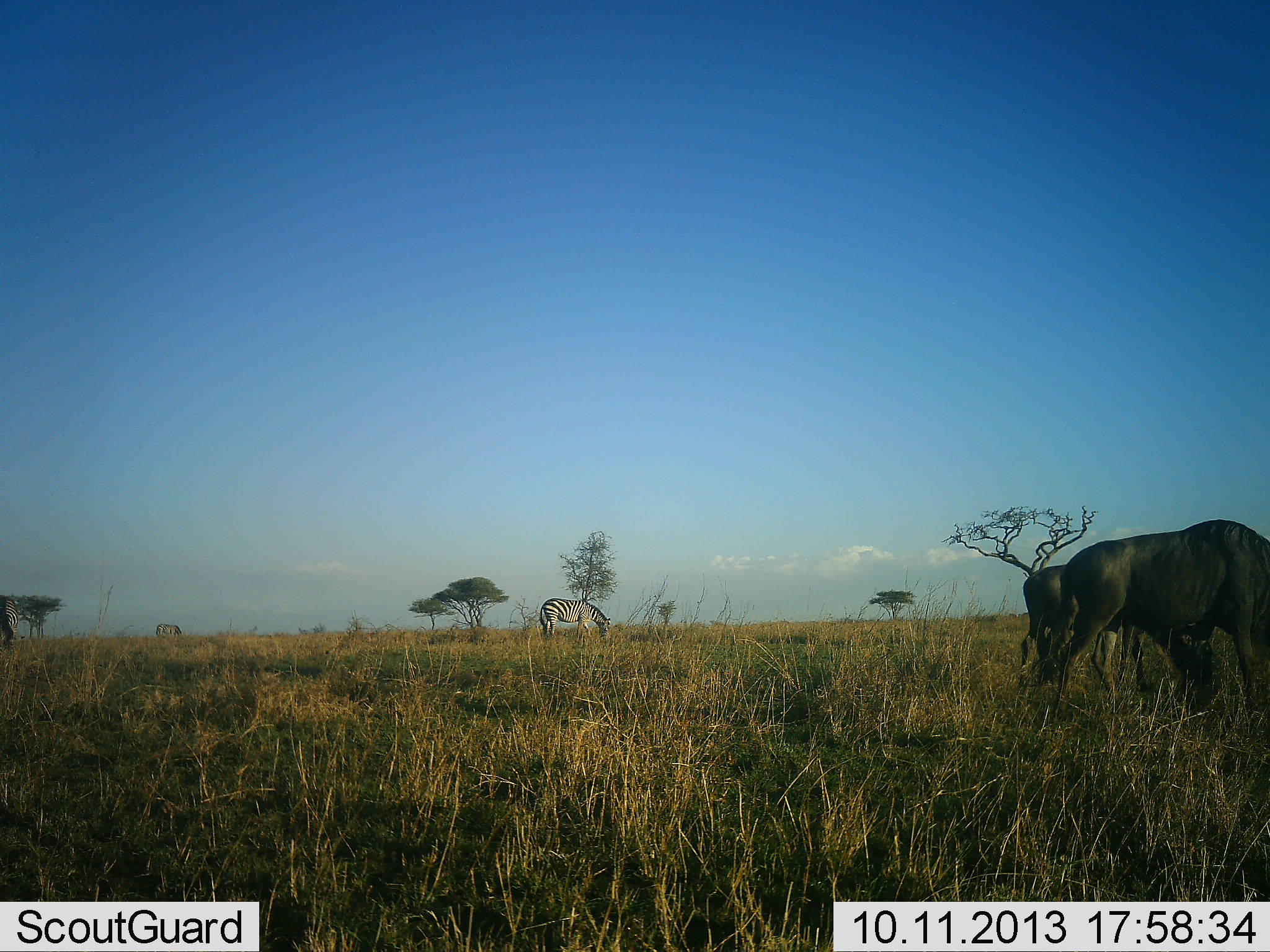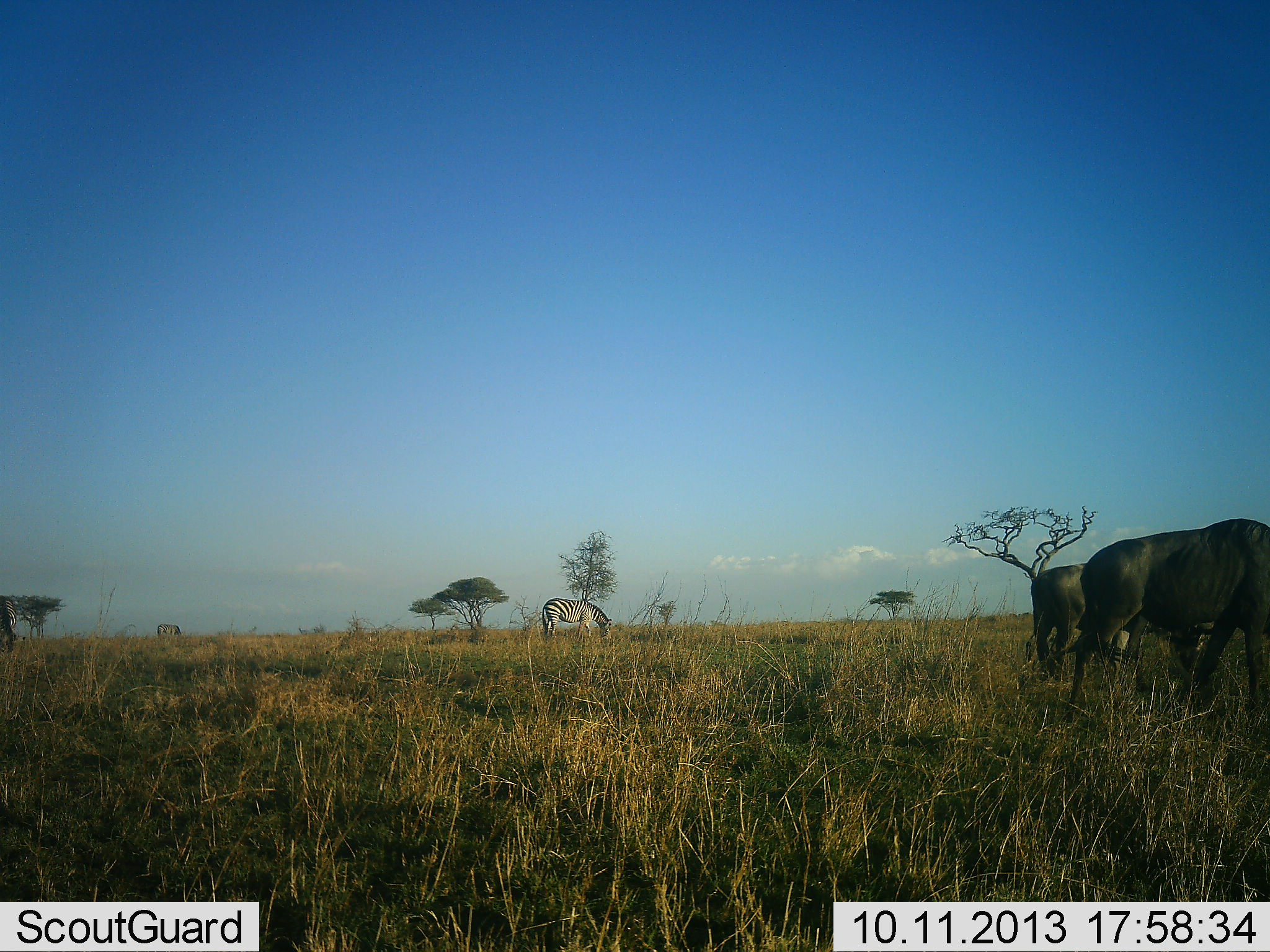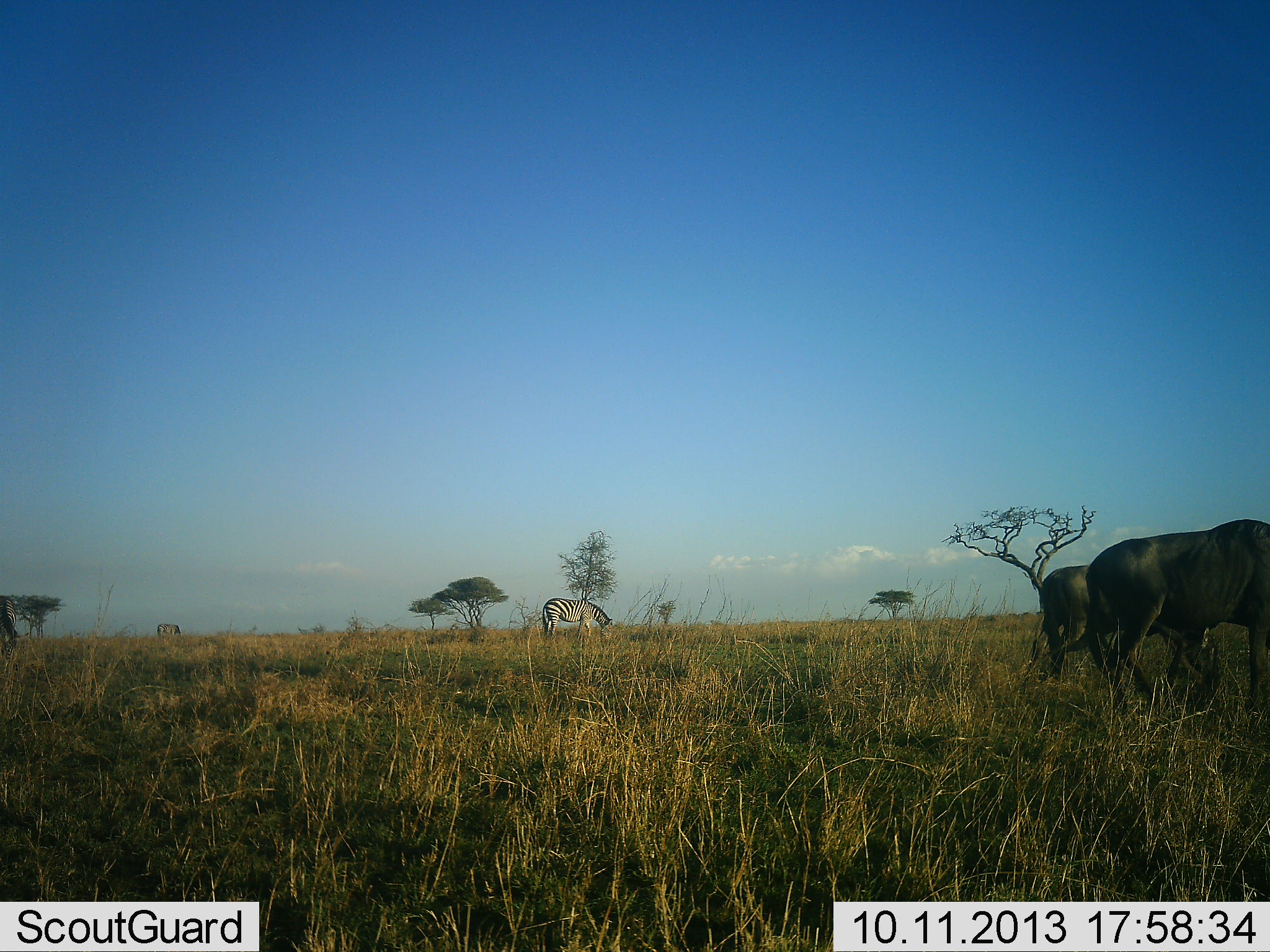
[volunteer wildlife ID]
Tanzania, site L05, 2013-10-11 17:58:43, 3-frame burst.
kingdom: Animalia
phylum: Chordata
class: Mammalia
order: Artiodactyla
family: Bovidae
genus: Connochaetes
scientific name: Connochaetes taurinus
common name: blue wildebeest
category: wildebeest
Wildebeest (blue wildebeest) (Connochaetes taurinus), count 2. Behavior (volunteer vote fractions): standing 30%, resting 0%, moving 39%, interacting 0%. Young present (vote fraction): 0%. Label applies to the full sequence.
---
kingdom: Animalia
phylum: Chordata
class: Mammalia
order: Perissodactyla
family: Equidae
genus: Equus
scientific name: Equus quagga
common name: plains zebra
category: zebra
Zebra (plains zebra) (Equus quagga), count 2. Behavior (volunteer vote fractions): standing 15%, resting 0%, moving 4%, interacting 0%. Young present (vote fraction): 0%. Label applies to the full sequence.